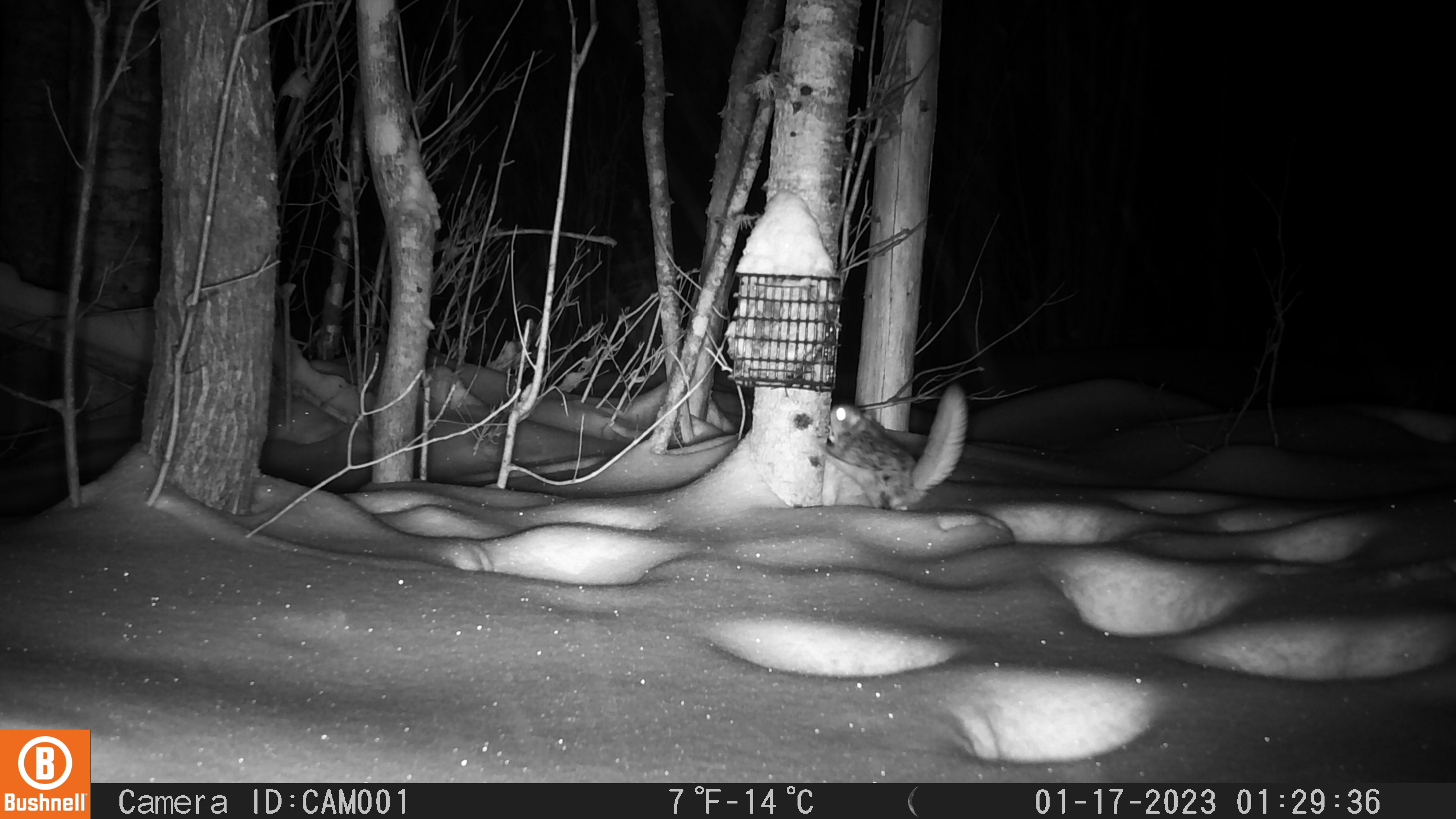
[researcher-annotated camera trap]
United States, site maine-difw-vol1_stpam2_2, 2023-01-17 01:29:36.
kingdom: Animalia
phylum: Chordata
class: Mammalia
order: Rodentia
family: Sciuridae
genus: Glaucomys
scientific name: Glaucomys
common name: flying squirrel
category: flying squirrel sp.